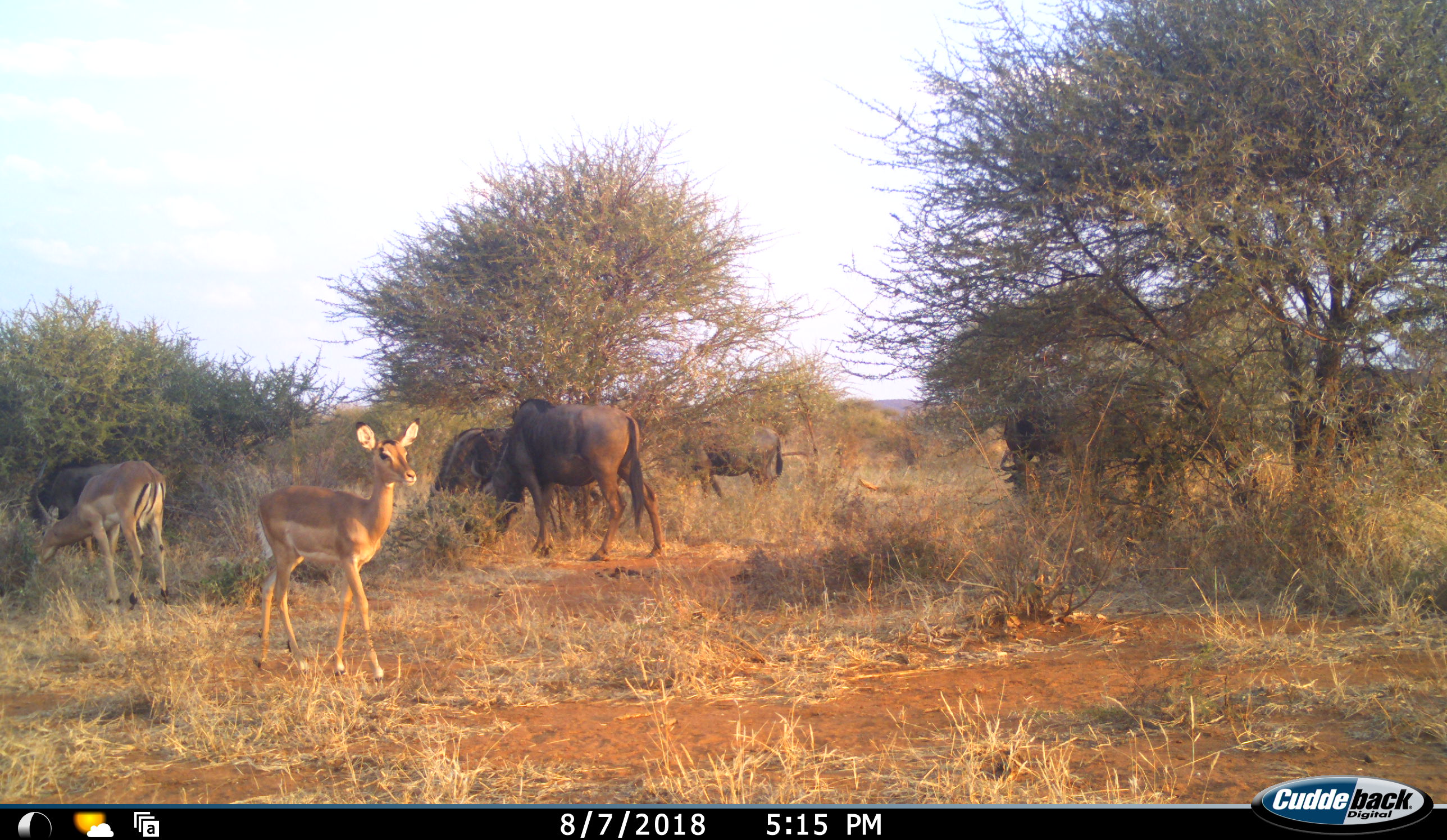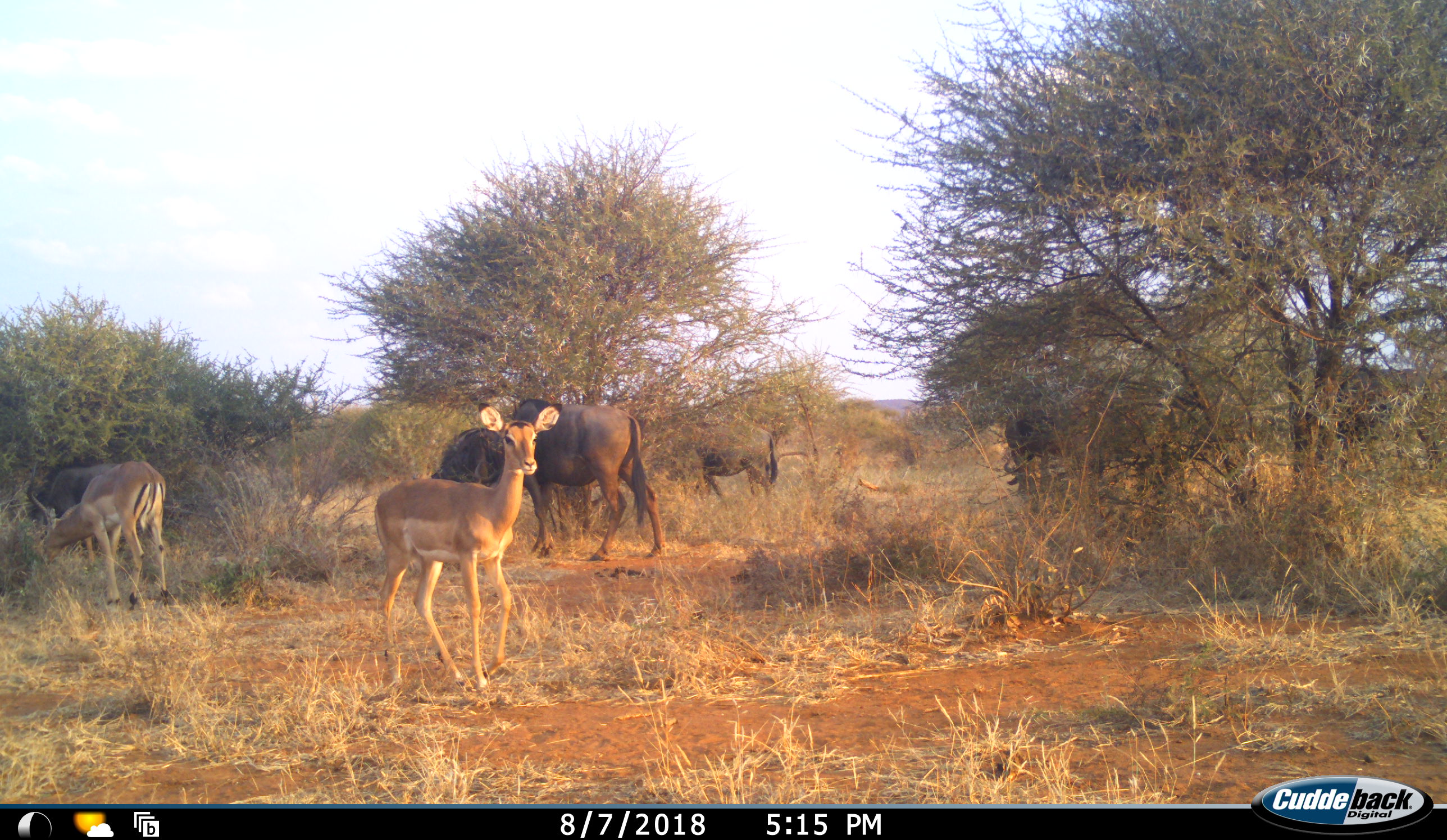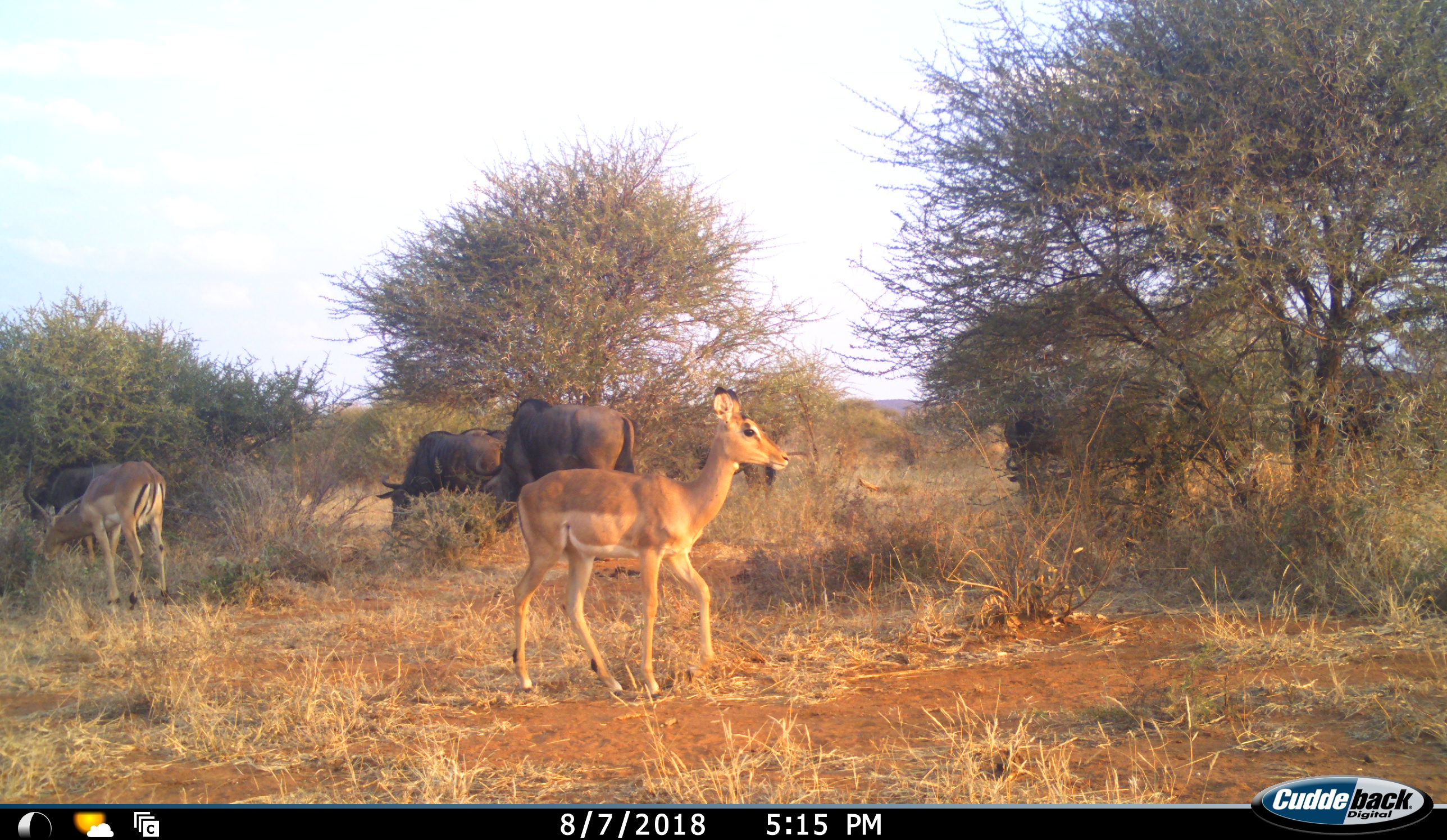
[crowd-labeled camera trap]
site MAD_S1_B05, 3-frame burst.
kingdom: Animalia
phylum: Chordata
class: Mammalia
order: Artiodactyla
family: Bovidae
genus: Aepyceros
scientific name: Aepyceros melampus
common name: impala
Impala (Aepyceros melampus), count 2. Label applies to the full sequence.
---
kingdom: Animalia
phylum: Chordata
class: Mammalia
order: Artiodactyla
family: Bovidae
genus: Connochaetes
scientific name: Connochaetes taurinus taurinus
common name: blue wildebeest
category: wildebeestblue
Wildebeestblue (blue wildebeest) (Connochaetes taurinus taurinus), count 5. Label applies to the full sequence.